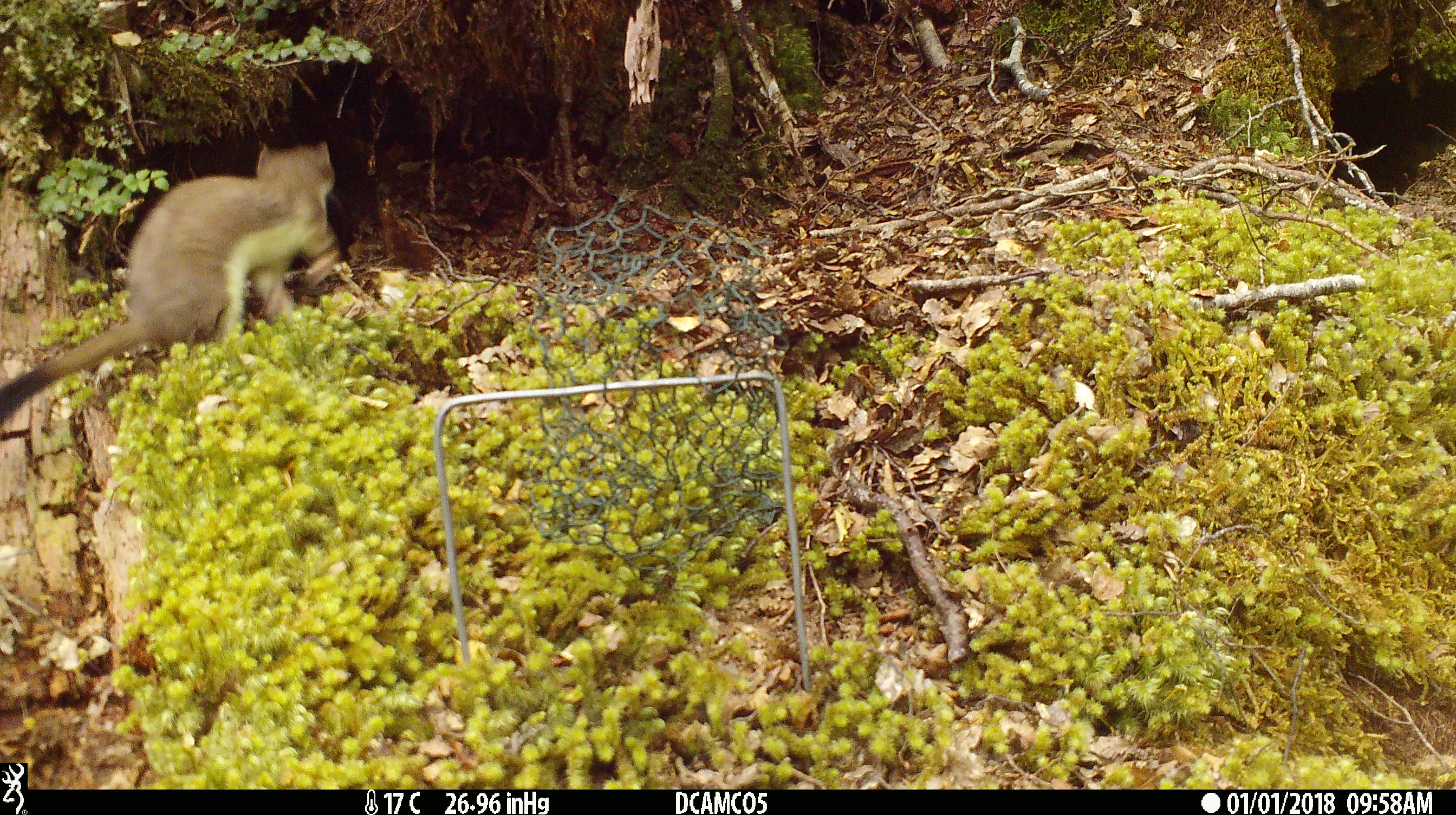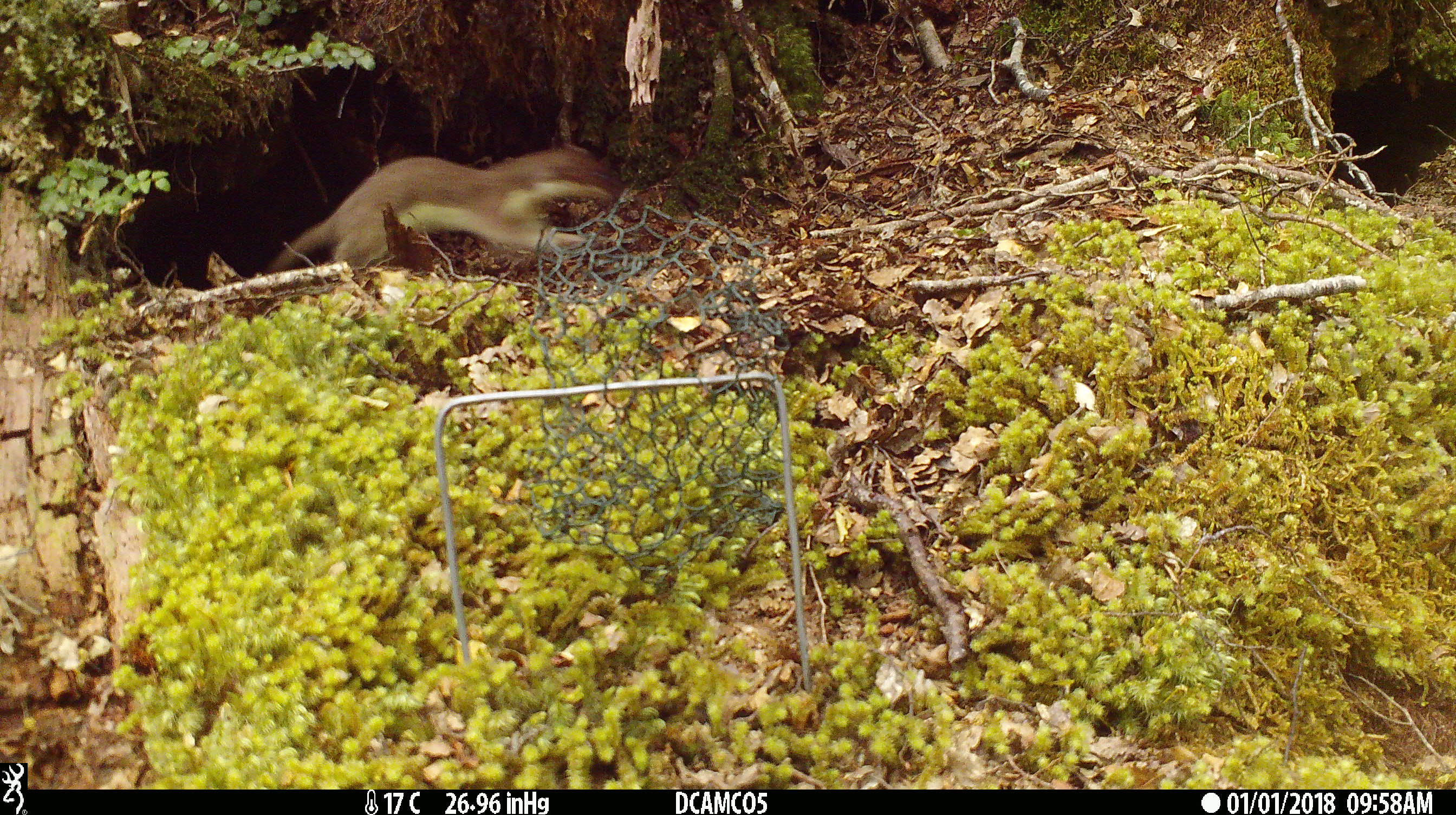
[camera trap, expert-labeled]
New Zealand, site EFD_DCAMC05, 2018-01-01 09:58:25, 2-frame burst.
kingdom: Animalia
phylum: Chordata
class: Mammalia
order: Carnivora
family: Mustelidae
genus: Mustela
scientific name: Mustela erminea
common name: stoat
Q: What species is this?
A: Stoat (Mustela erminea).